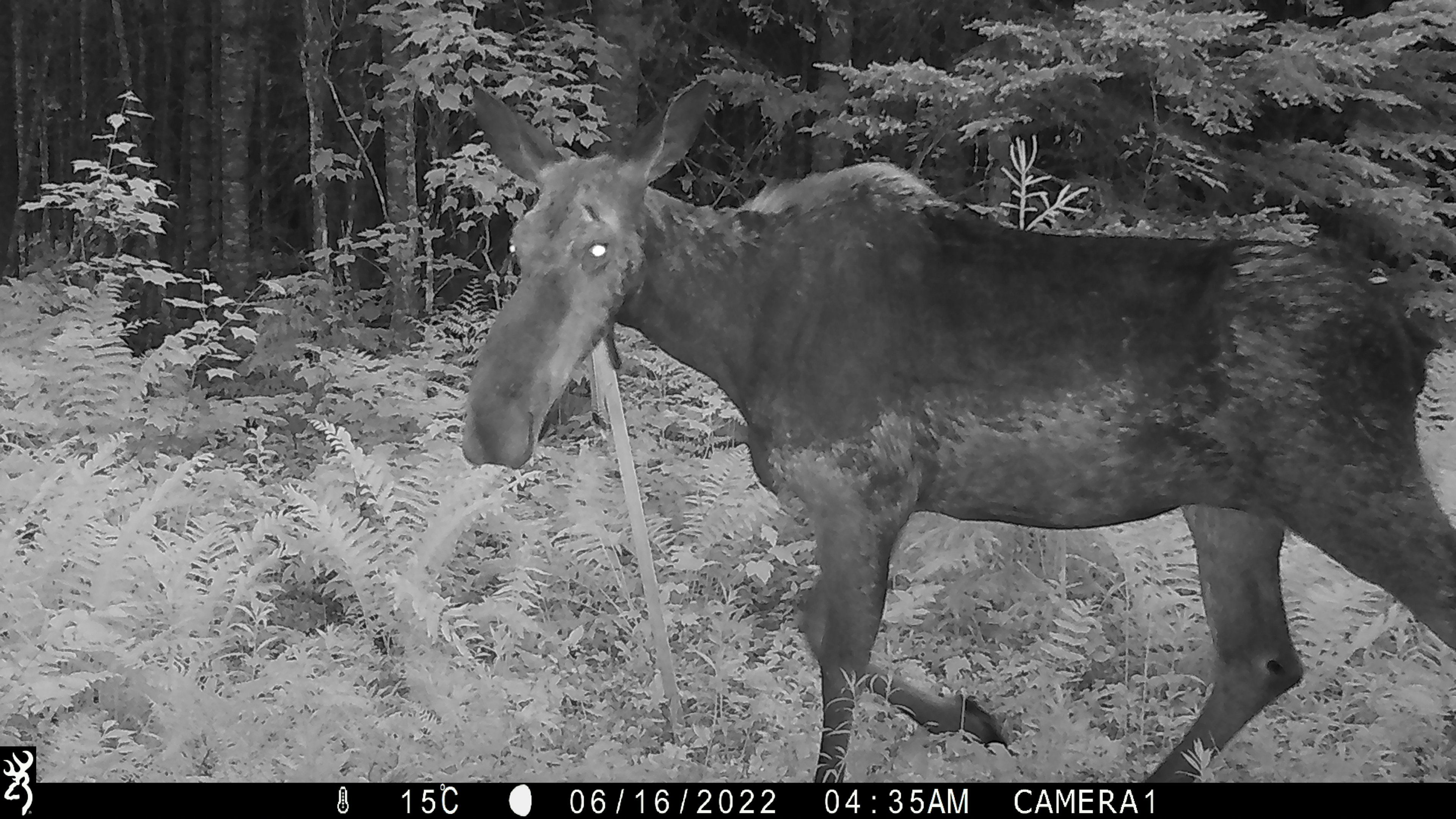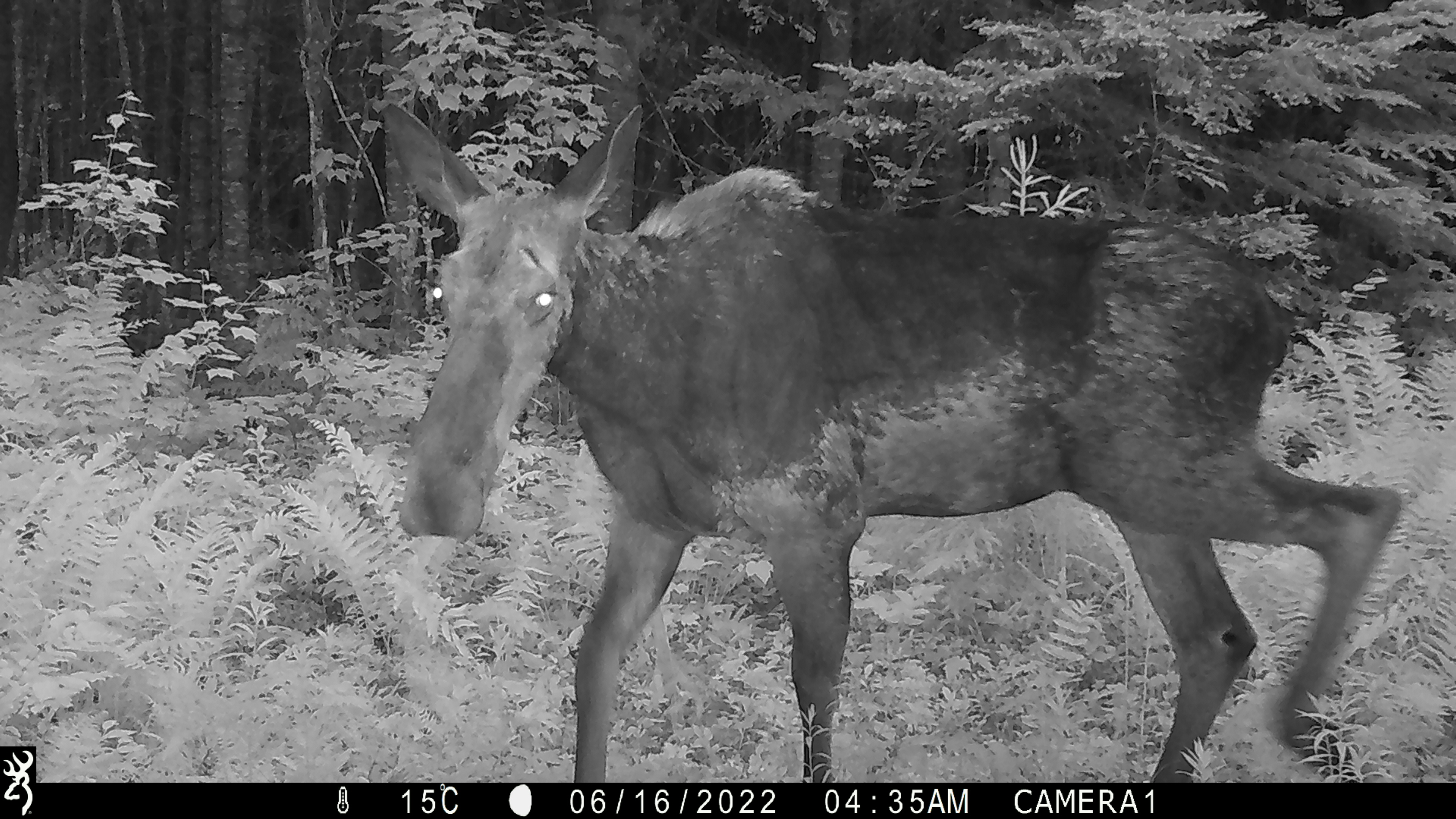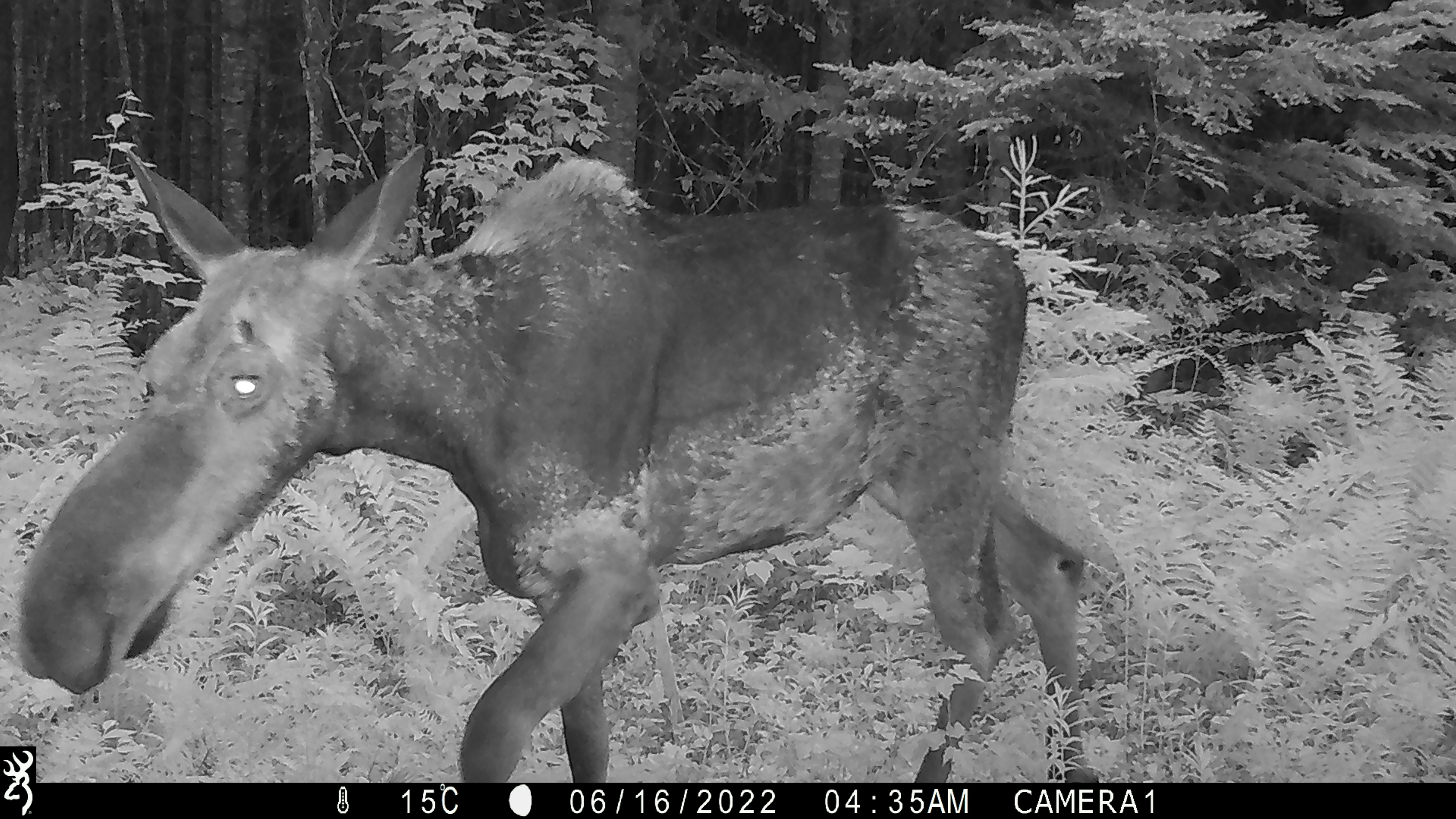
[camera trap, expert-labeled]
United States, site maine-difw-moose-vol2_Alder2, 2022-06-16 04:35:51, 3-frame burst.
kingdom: Animalia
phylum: Chordata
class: Mammalia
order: Artiodactyla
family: Cervidae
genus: Alces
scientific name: Alces alces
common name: moose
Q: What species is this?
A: Moose (Alces alces).